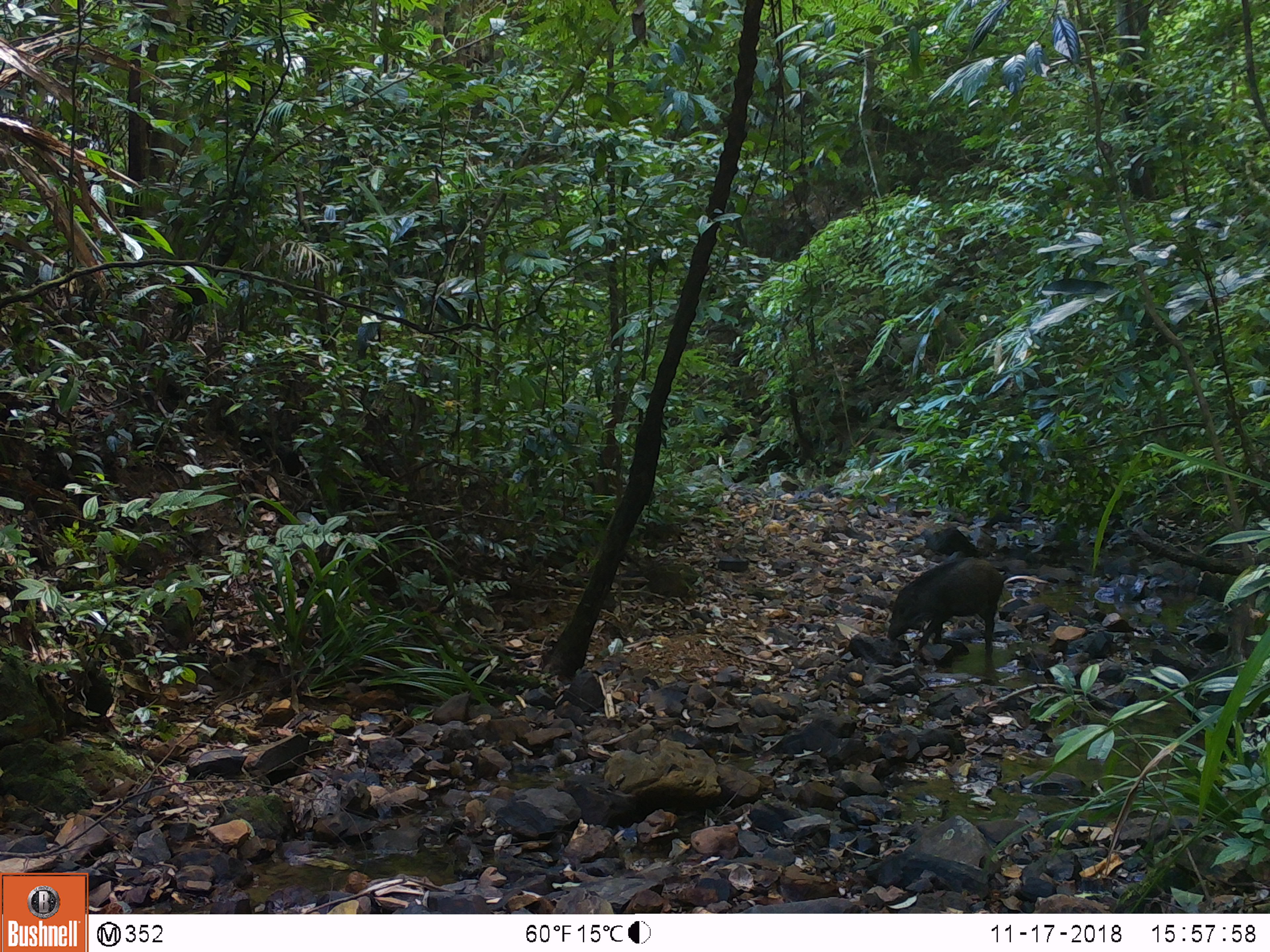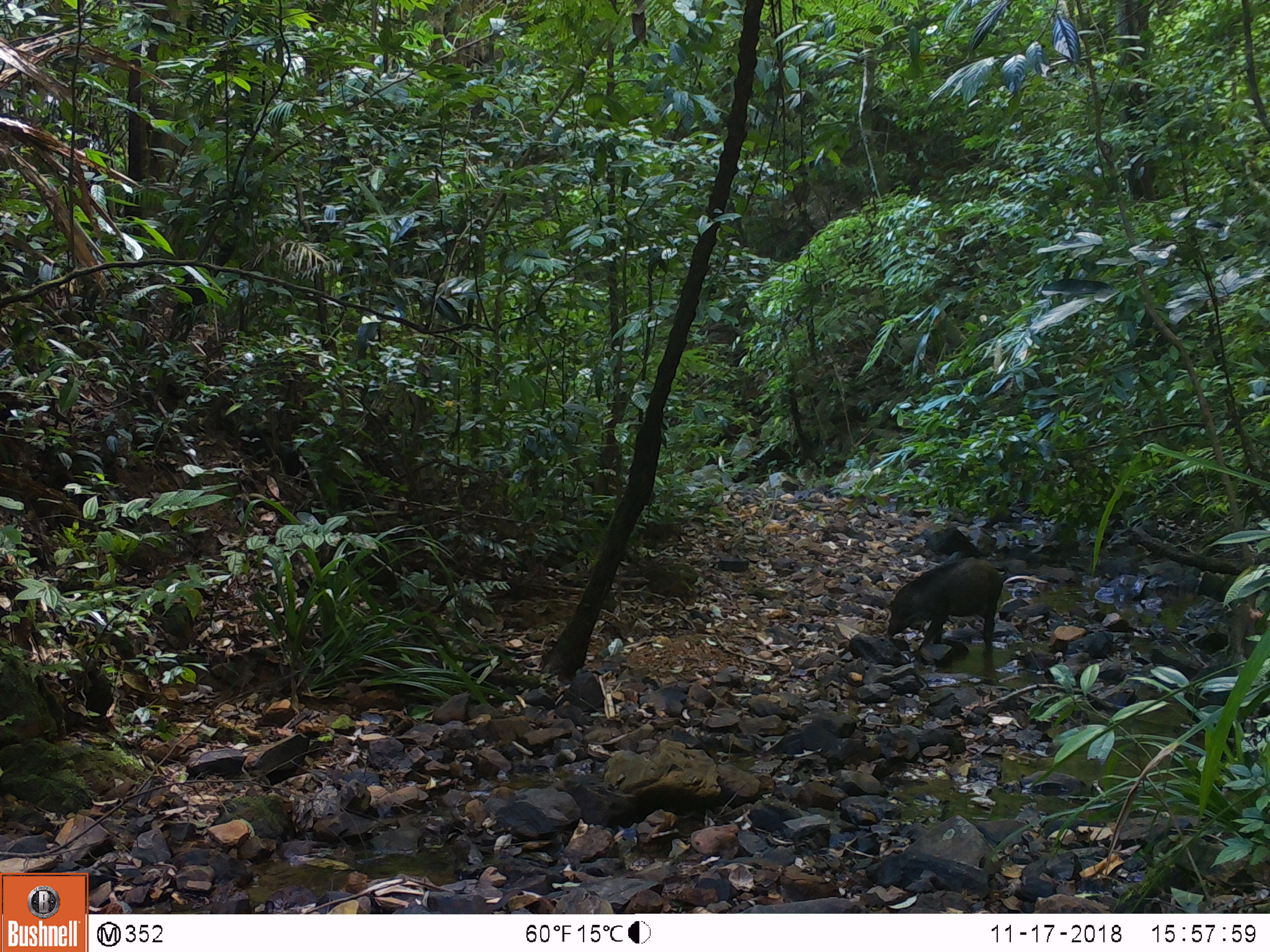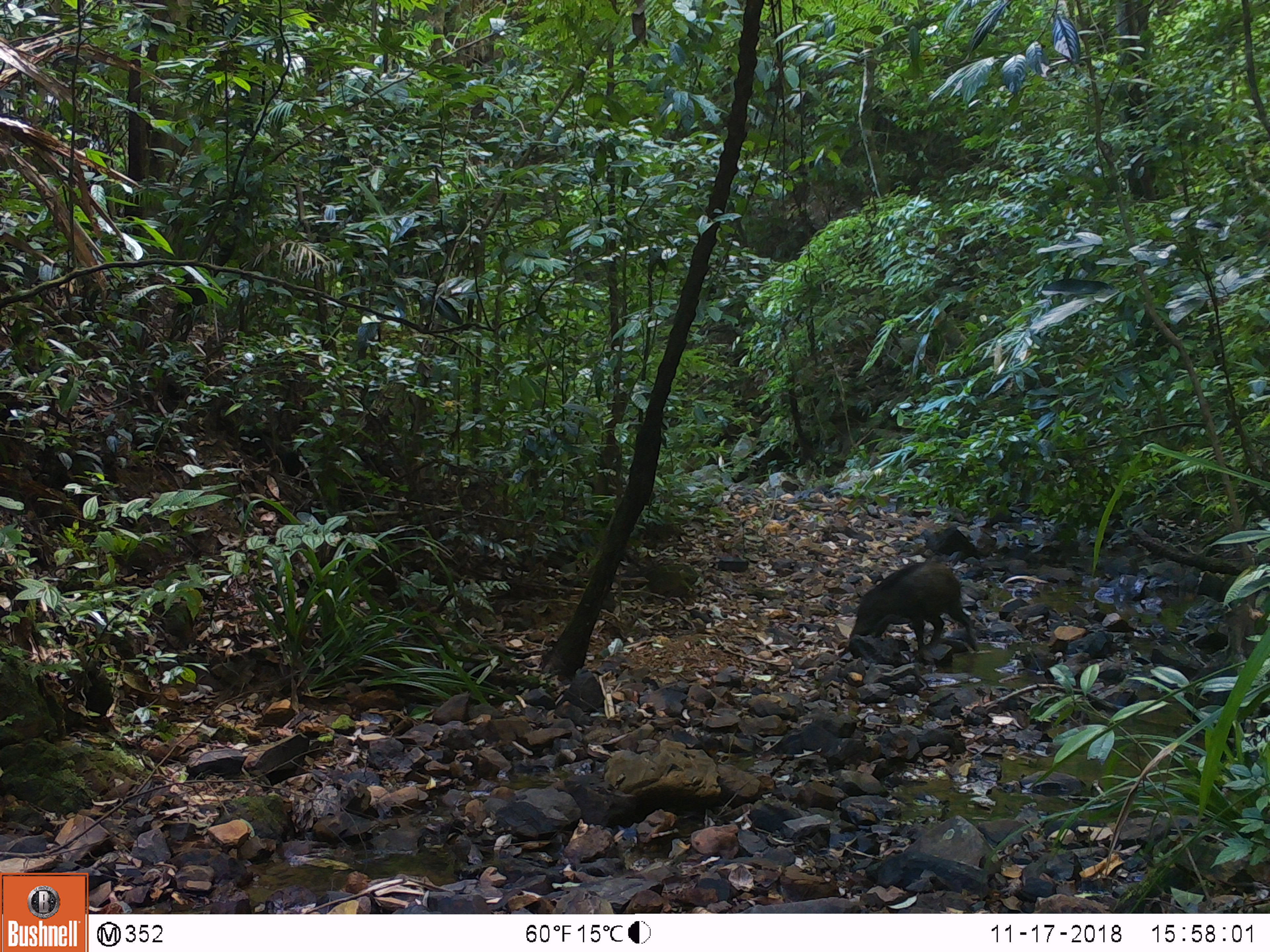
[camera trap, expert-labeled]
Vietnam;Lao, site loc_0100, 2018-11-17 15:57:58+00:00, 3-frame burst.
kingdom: Animalia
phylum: Chordata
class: Mammalia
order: Artiodactyla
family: Suidae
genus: Sus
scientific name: Sus scrofa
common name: eurasian wild pig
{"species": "eurasian wild pig (Sus scrofa)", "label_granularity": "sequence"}